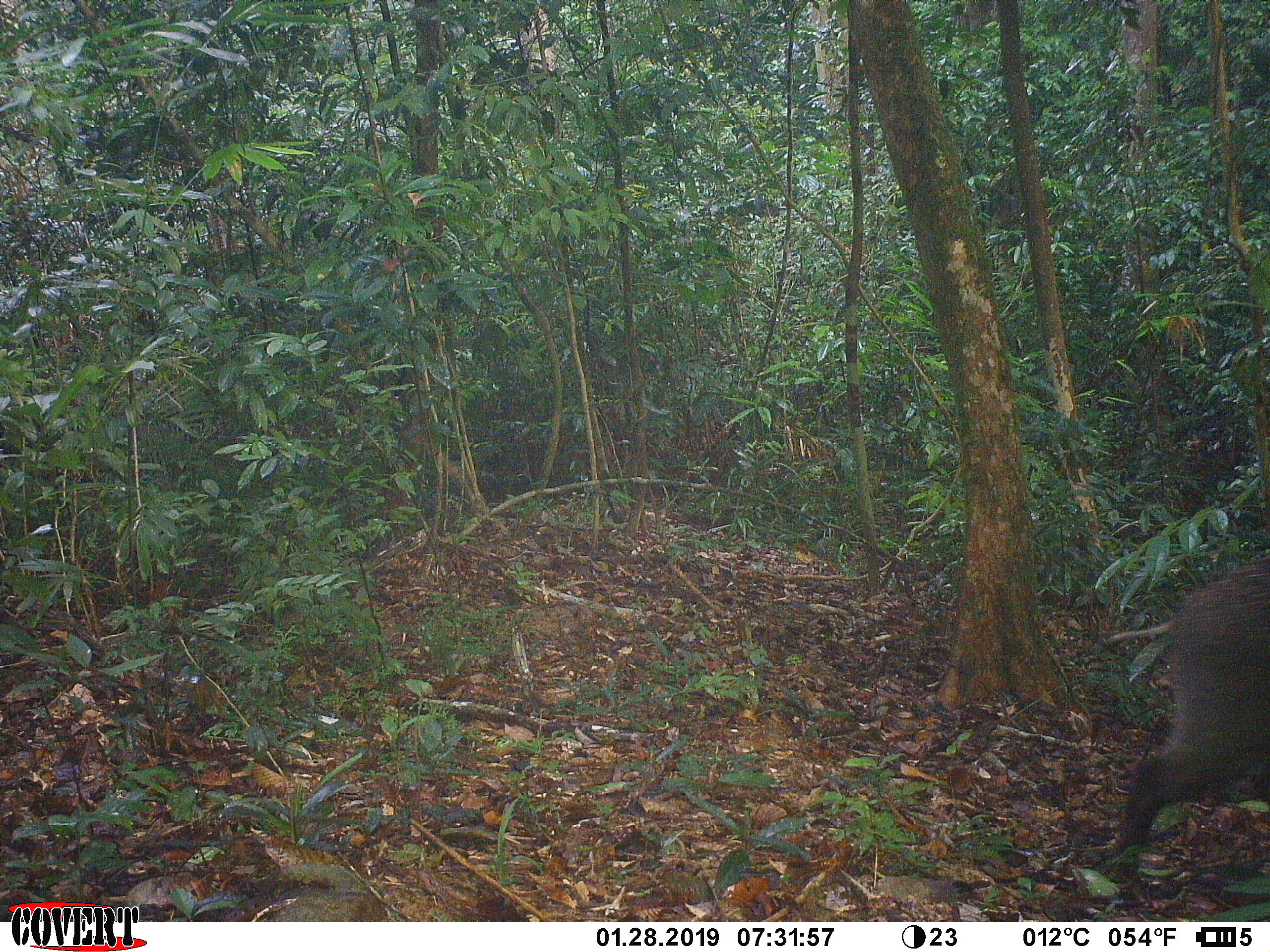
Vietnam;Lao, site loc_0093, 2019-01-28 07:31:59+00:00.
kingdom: Animalia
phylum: Chordata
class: Mammalia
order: Artiodactyla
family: Suidae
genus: Sus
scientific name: Sus scrofa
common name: eurasian wild pig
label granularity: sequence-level